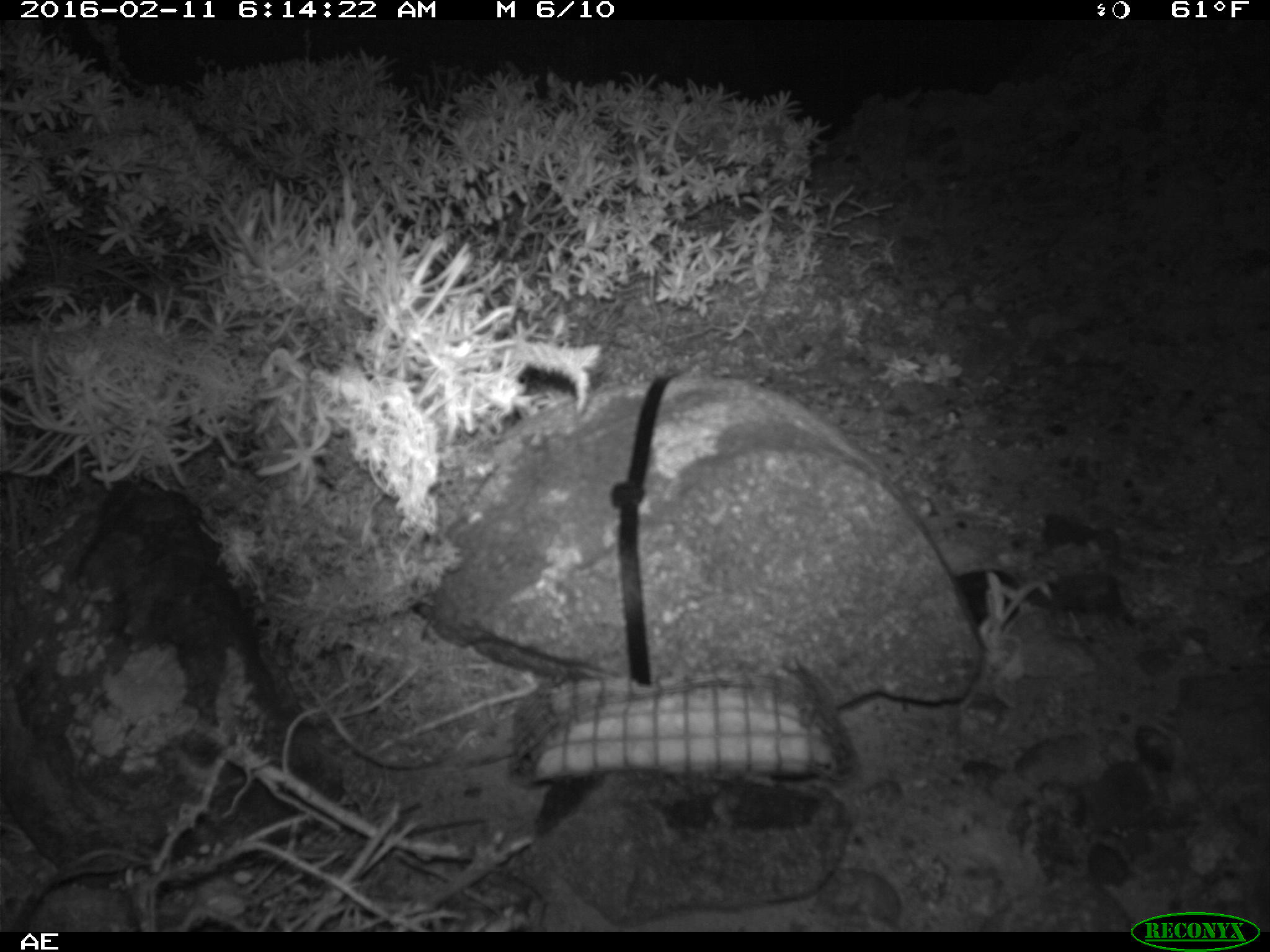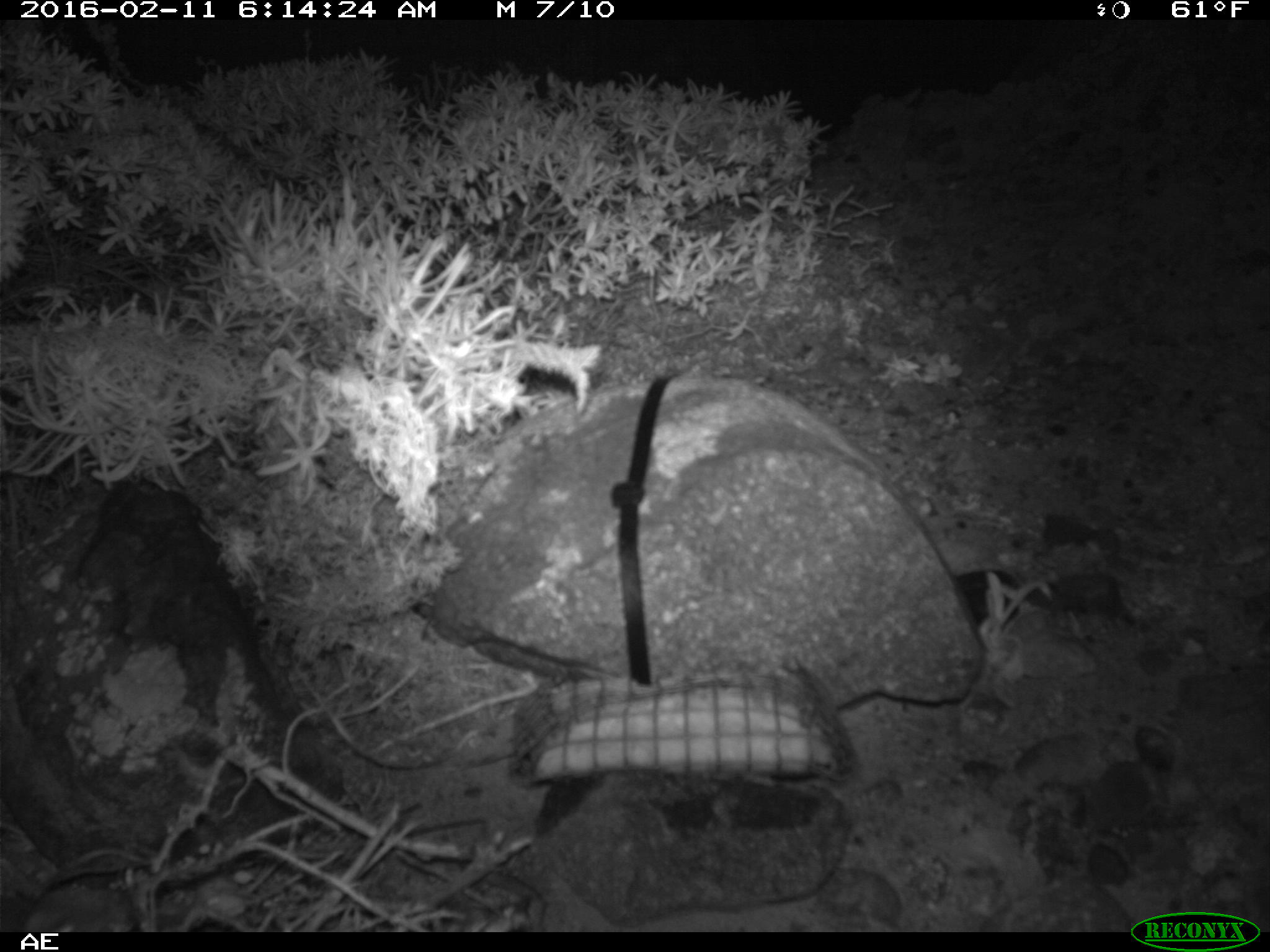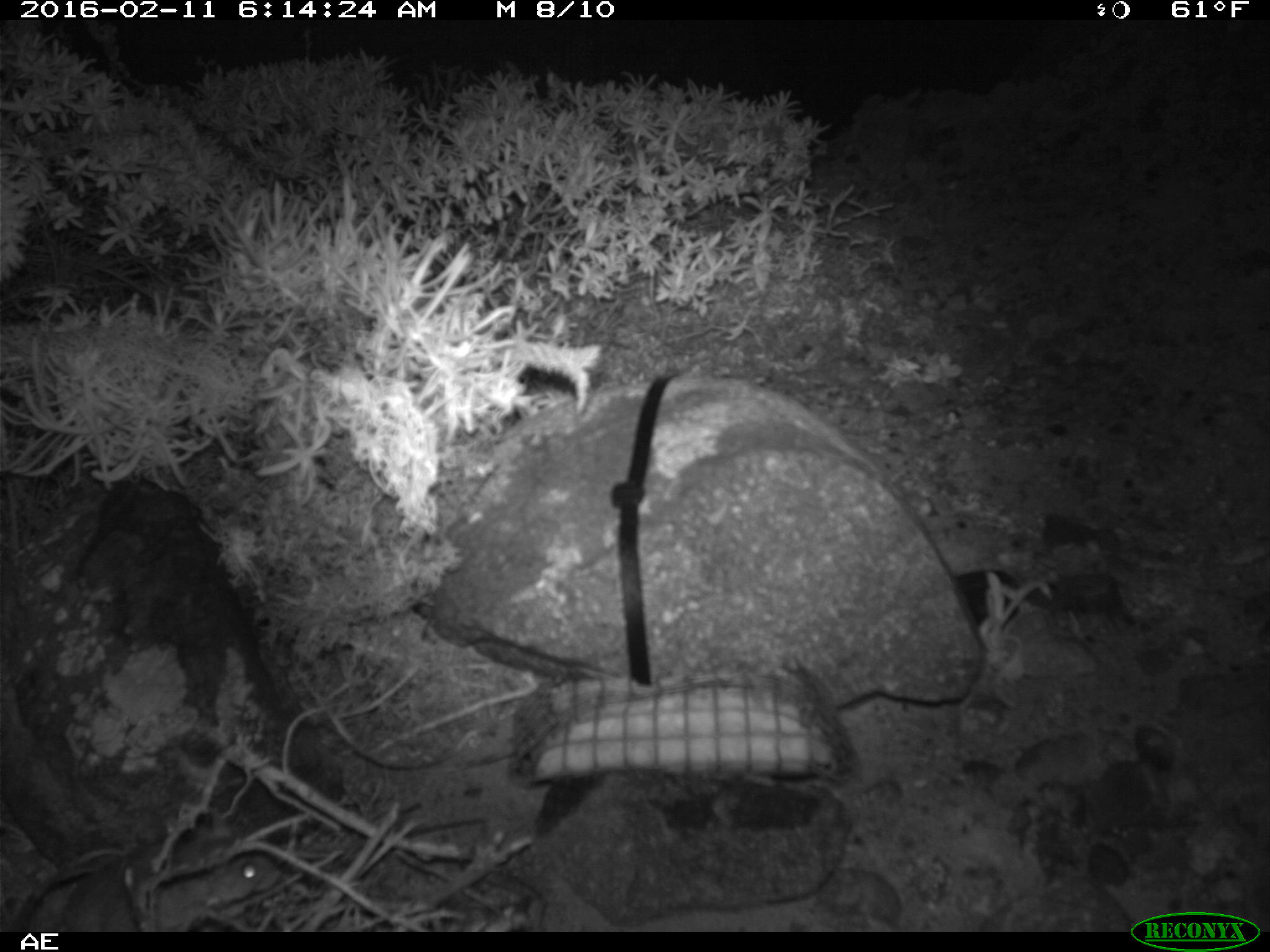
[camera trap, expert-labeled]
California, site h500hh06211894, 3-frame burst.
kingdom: Animalia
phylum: Chordata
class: Mammalia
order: Rodentia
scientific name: Rodentia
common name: rodent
Rodent (Rodentia).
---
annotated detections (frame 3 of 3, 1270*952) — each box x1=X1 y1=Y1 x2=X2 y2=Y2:
rodent: x1=157 y1=854 x2=280 y2=930